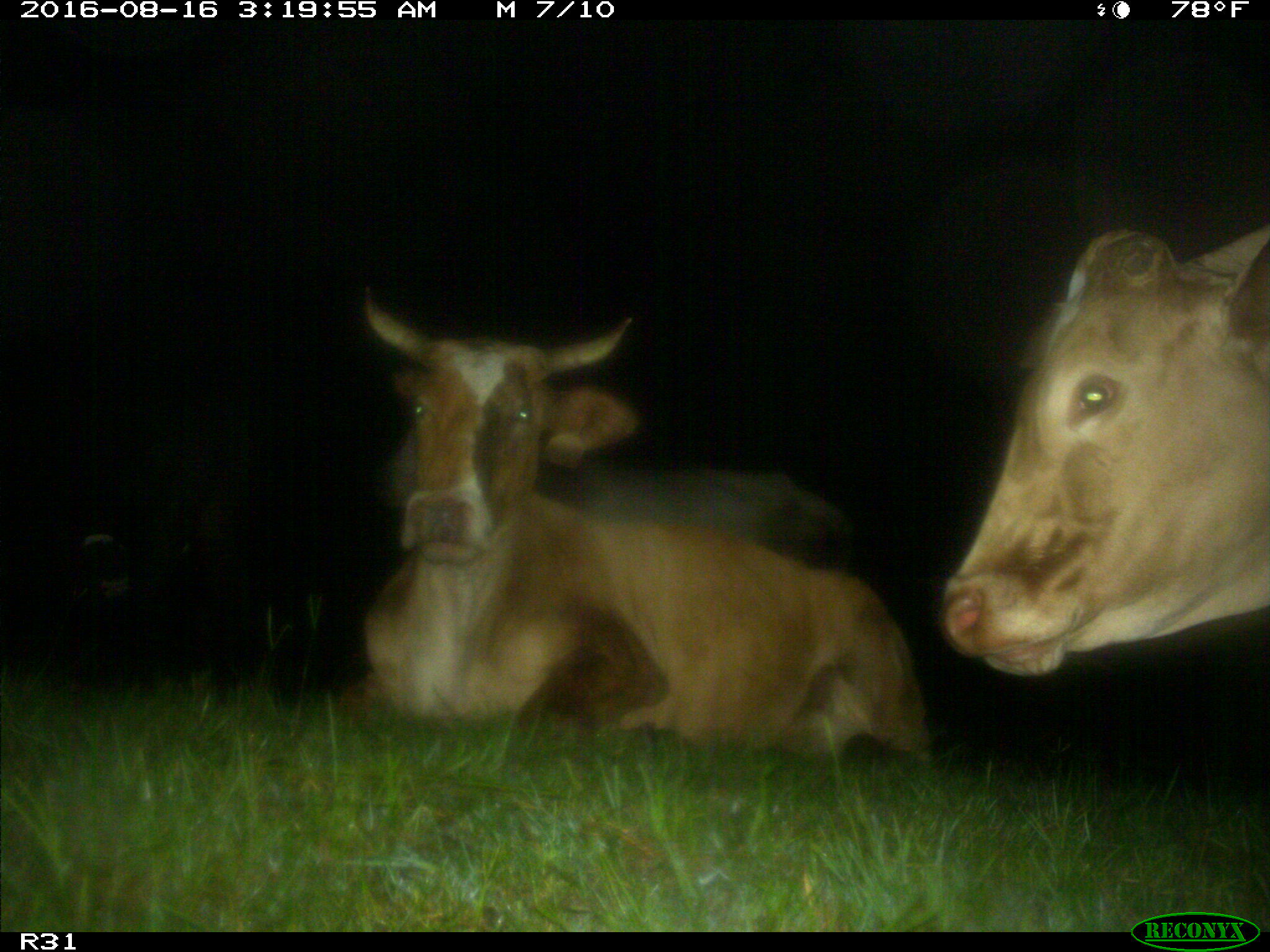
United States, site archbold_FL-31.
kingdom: Animalia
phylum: Chordata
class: Mammalia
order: Artiodactyla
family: Bovidae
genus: Bos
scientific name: Bos taurus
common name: domestic cow